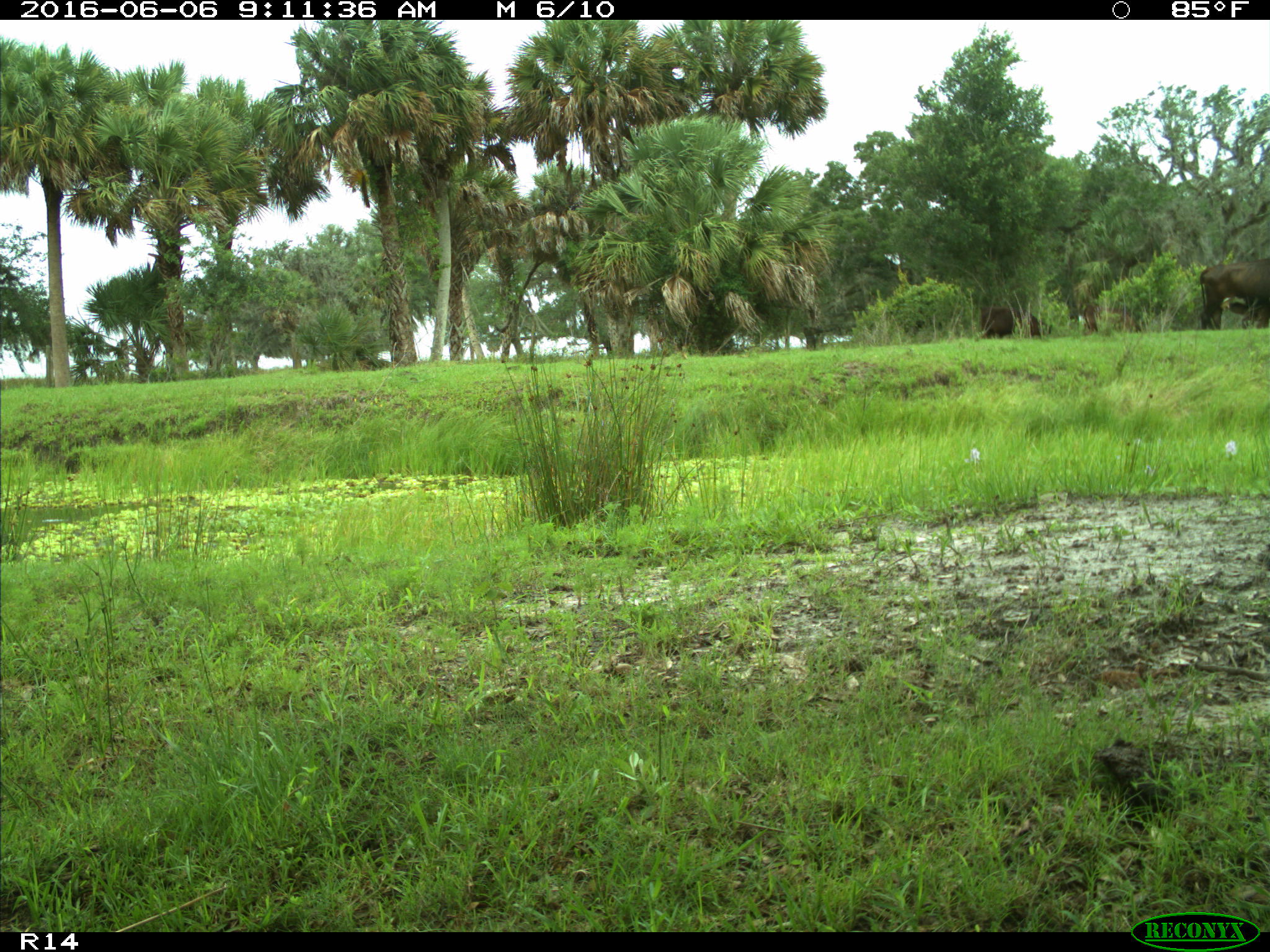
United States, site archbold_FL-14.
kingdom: Animalia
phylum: Chordata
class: Mammalia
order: Artiodactyla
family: Bovidae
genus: Bos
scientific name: Bos taurus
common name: domestic cow